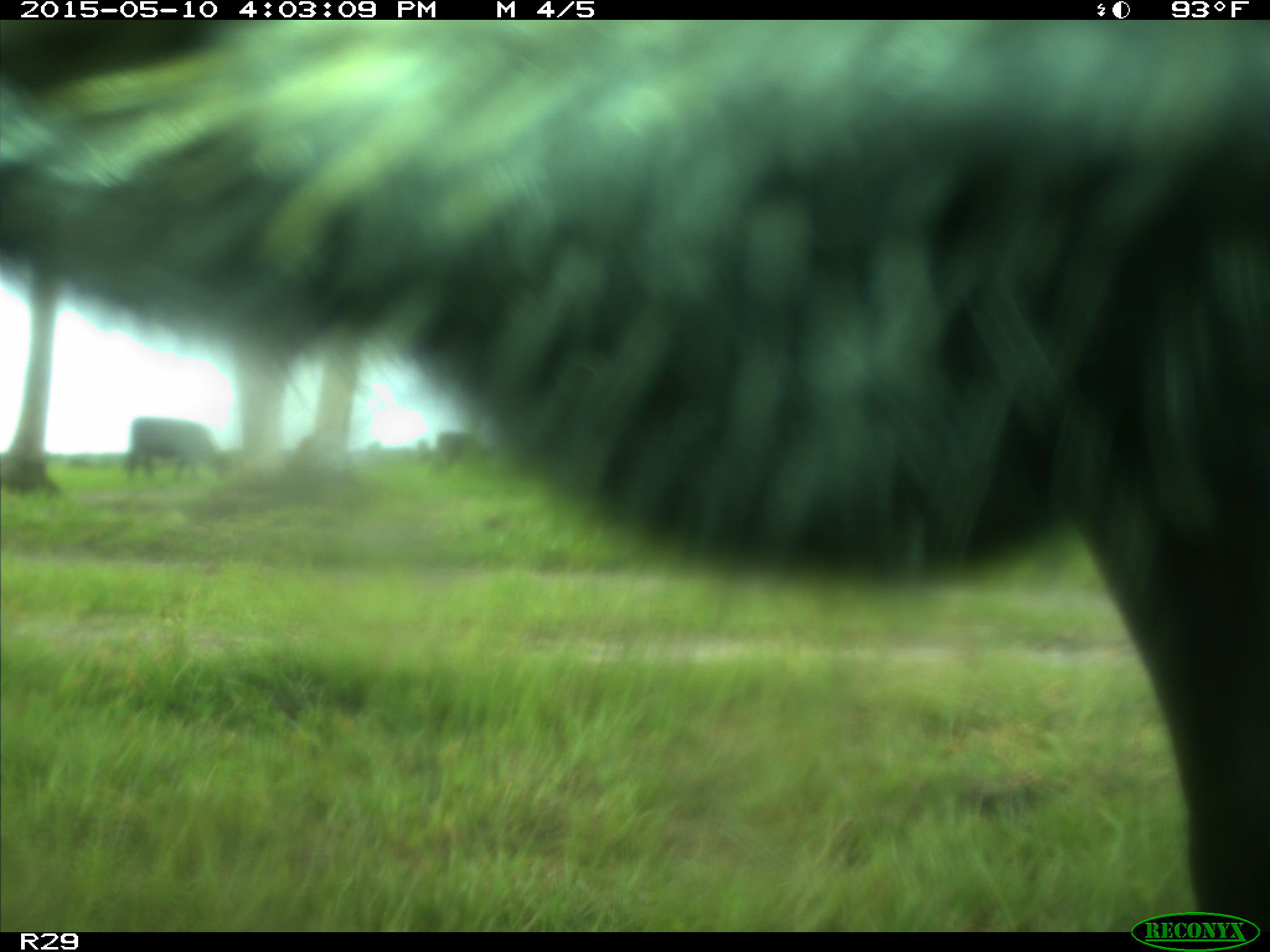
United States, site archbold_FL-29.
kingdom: Animalia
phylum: Chordata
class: Mammalia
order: Artiodactyla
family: Bovidae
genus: Bos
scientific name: Bos taurus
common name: domestic cow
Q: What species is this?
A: Bos taurus (domestic cow).